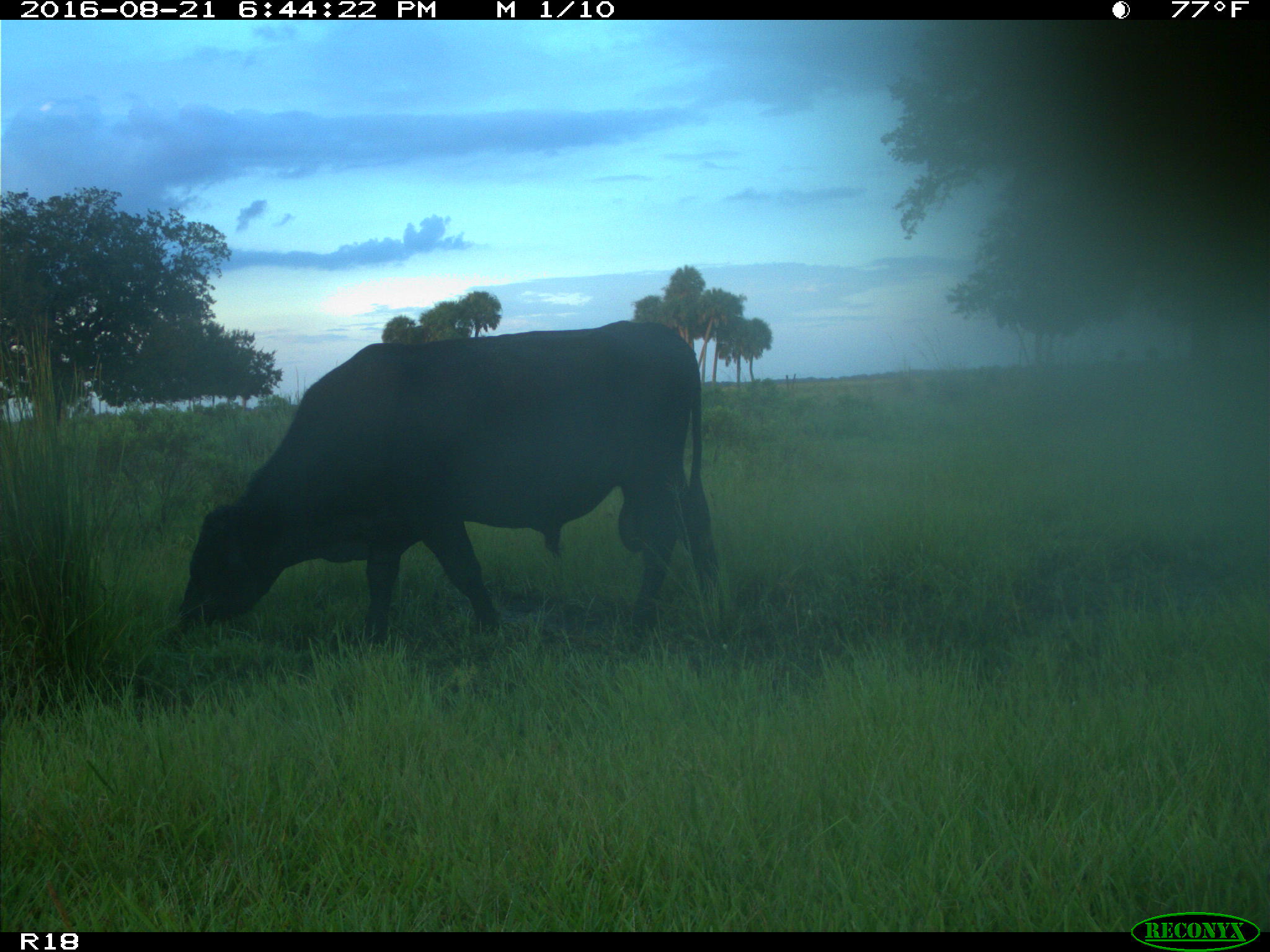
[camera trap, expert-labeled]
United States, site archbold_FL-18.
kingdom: Animalia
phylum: Chordata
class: Mammalia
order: Artiodactyla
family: Bovidae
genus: Bos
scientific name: Bos taurus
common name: domestic cow